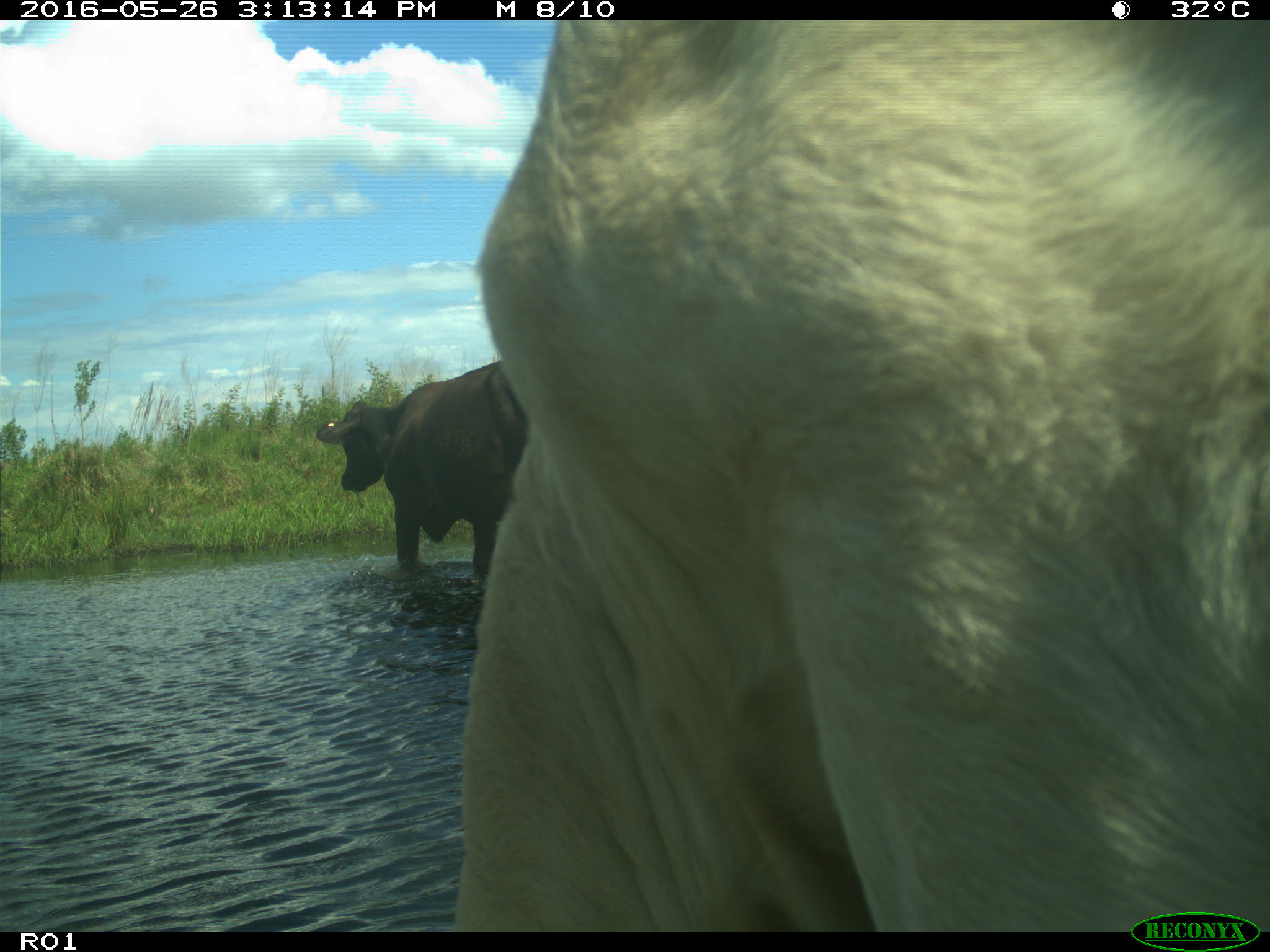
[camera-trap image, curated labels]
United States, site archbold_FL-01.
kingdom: Animalia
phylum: Chordata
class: Mammalia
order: Artiodactyla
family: Bovidae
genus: Bos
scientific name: Bos taurus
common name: domestic cow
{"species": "Bos taurus (domestic cow)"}